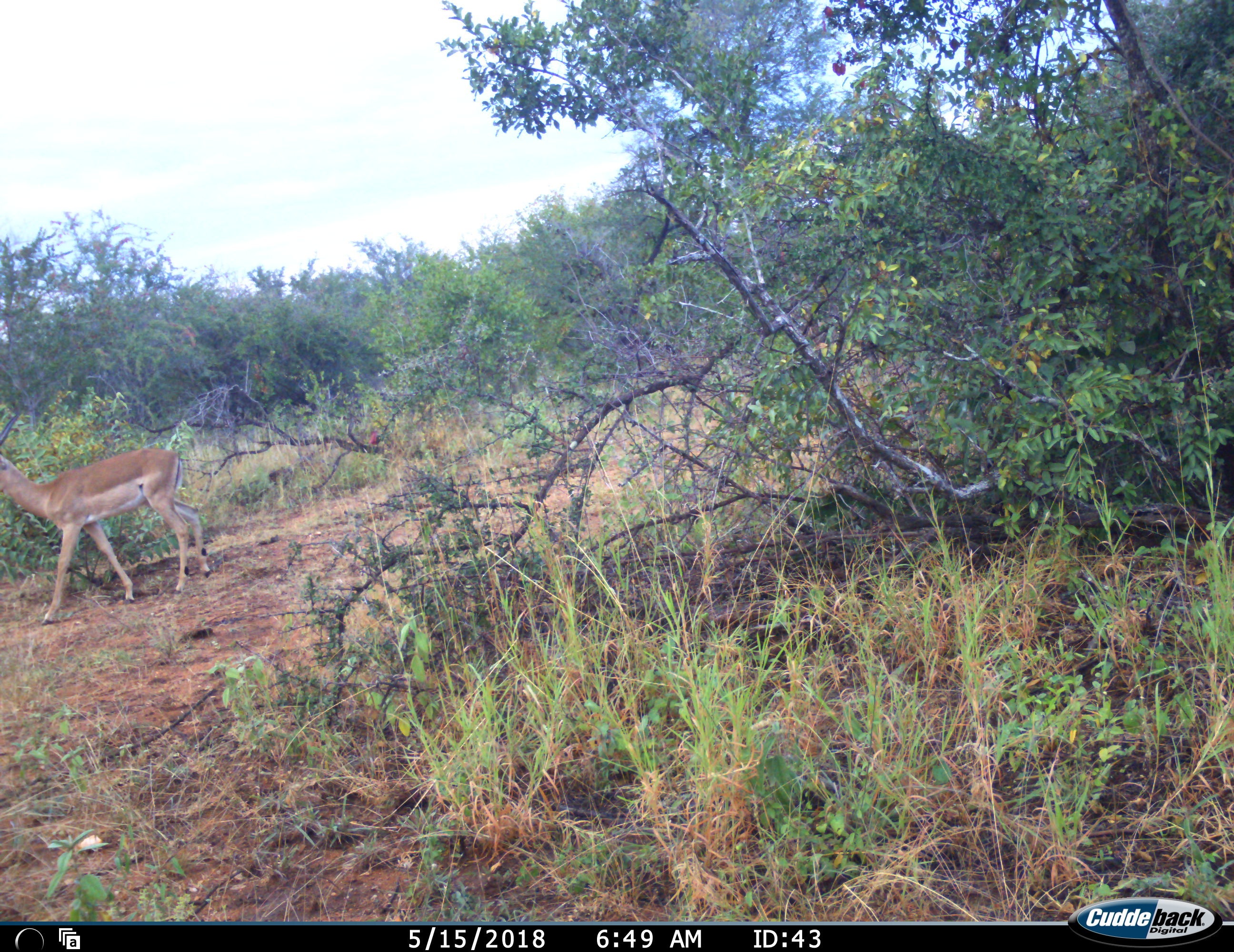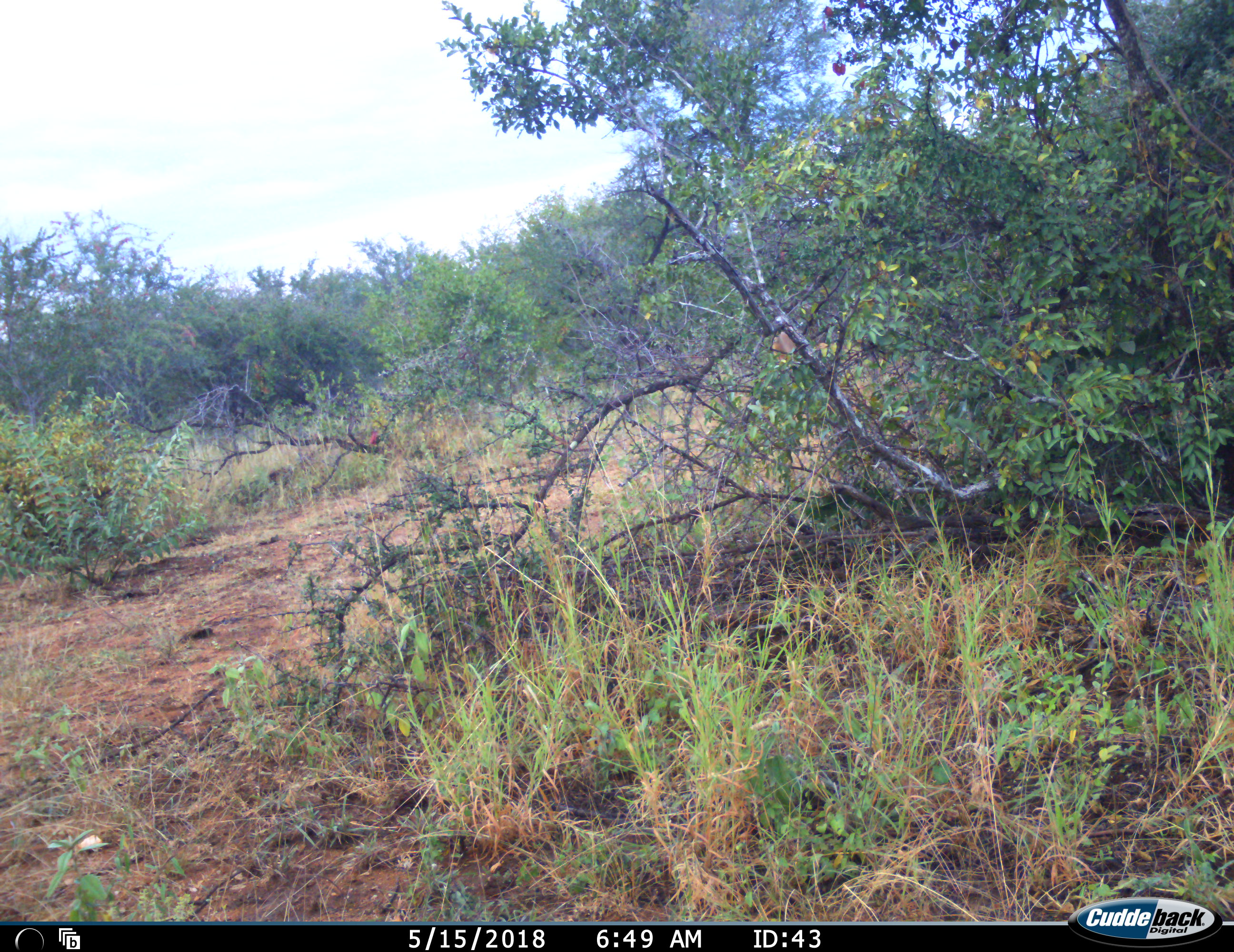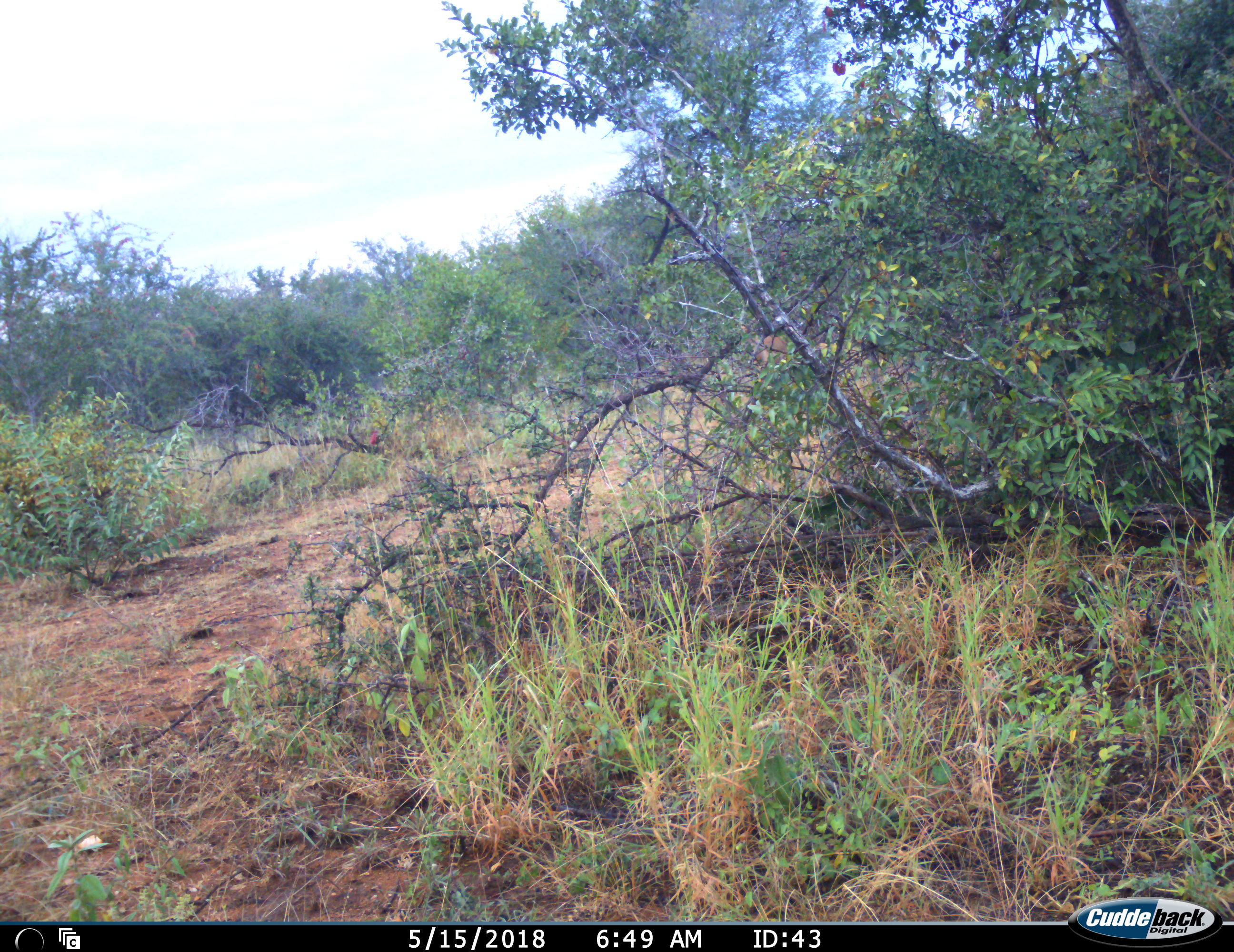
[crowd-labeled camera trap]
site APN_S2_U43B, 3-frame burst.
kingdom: Animalia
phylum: Chordata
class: Mammalia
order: Artiodactyla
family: Bovidae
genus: Aepyceros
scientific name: Aepyceros melampus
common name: impala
Impala (Aepyceros melampus), count 2. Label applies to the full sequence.